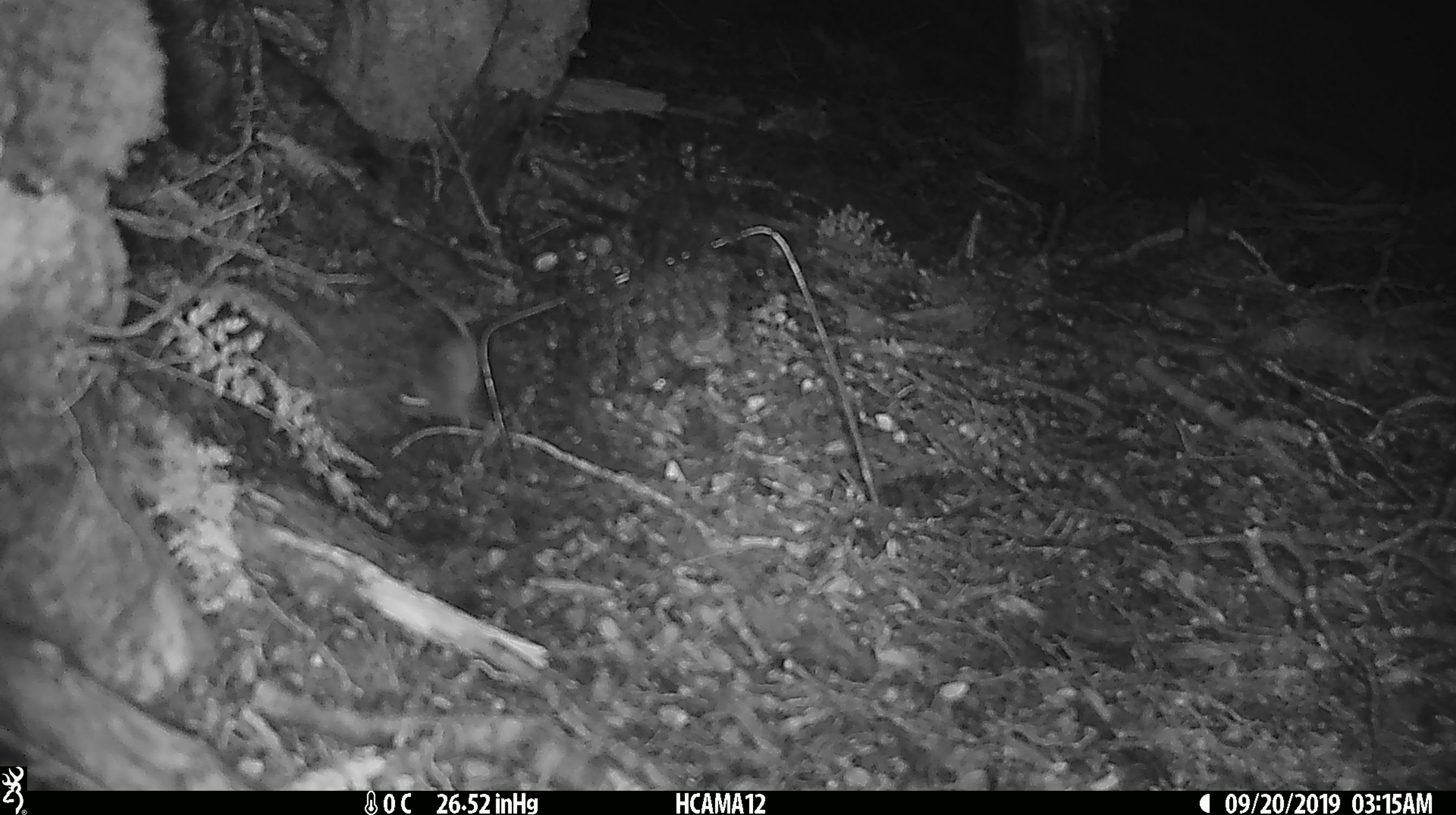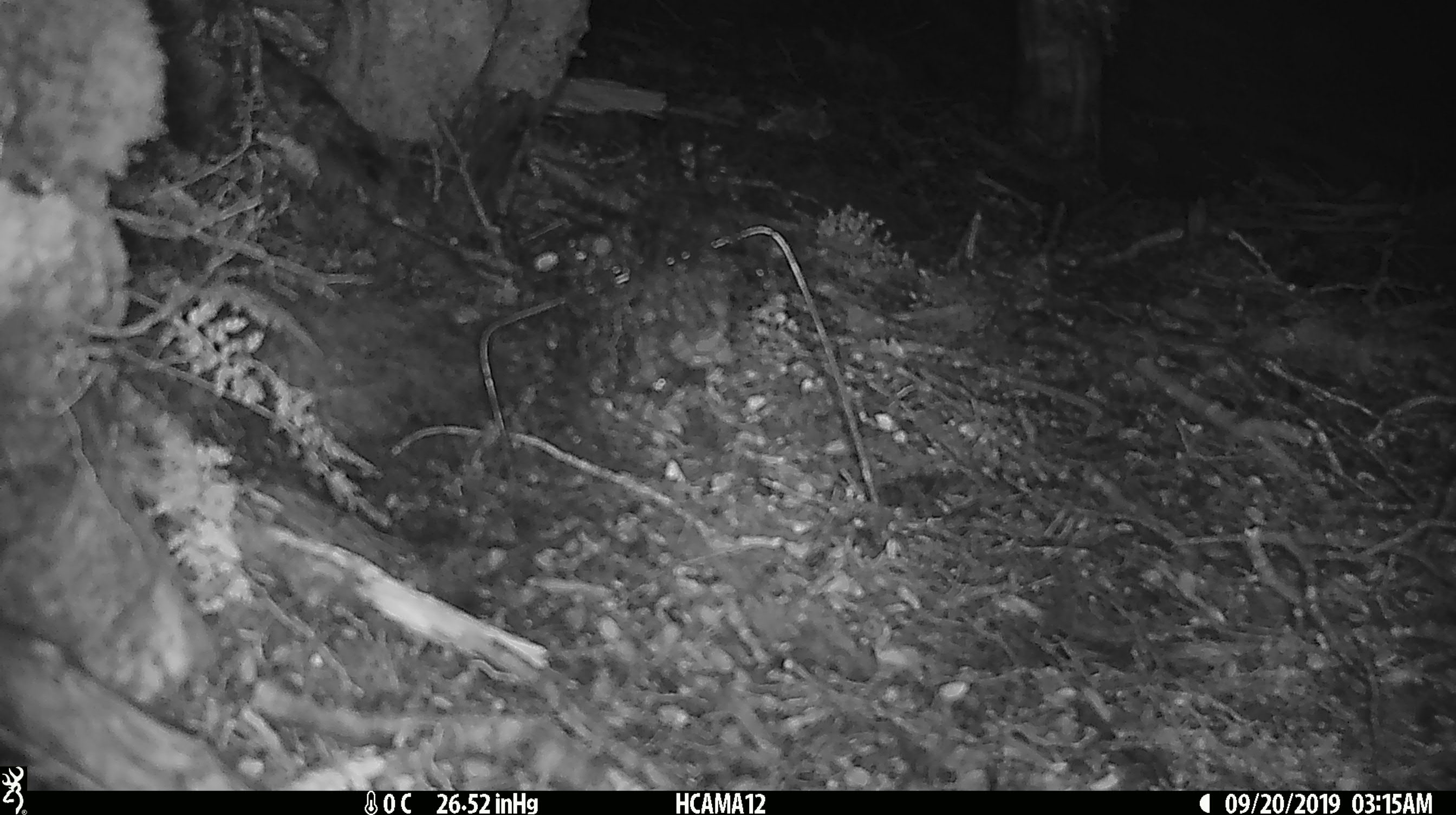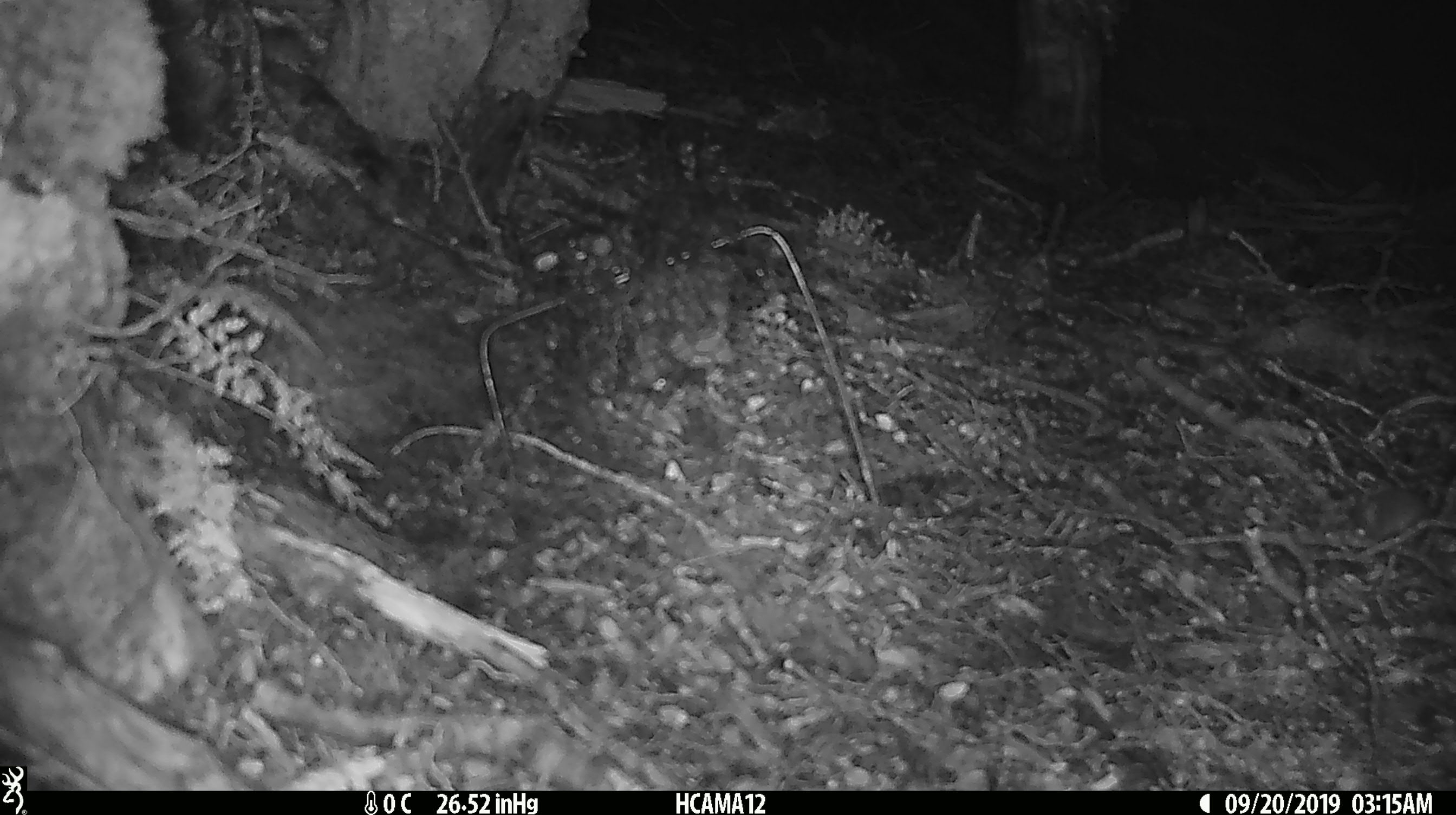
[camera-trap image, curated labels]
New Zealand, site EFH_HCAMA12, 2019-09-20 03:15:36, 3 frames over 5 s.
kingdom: Animalia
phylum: Chordata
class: Mammalia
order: Rodentia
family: Muridae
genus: Mus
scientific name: Mus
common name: mouse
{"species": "mouse (Mus)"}